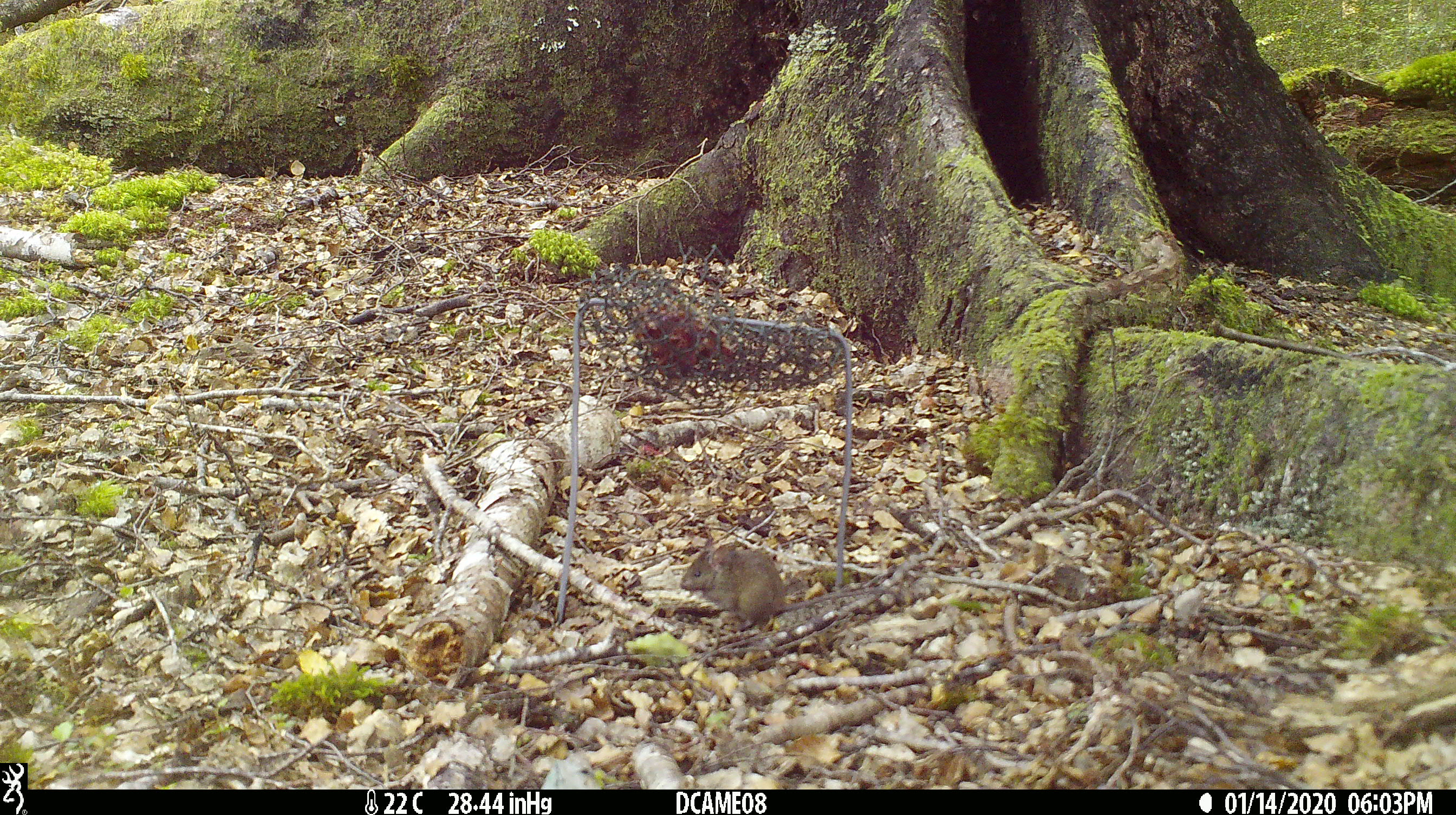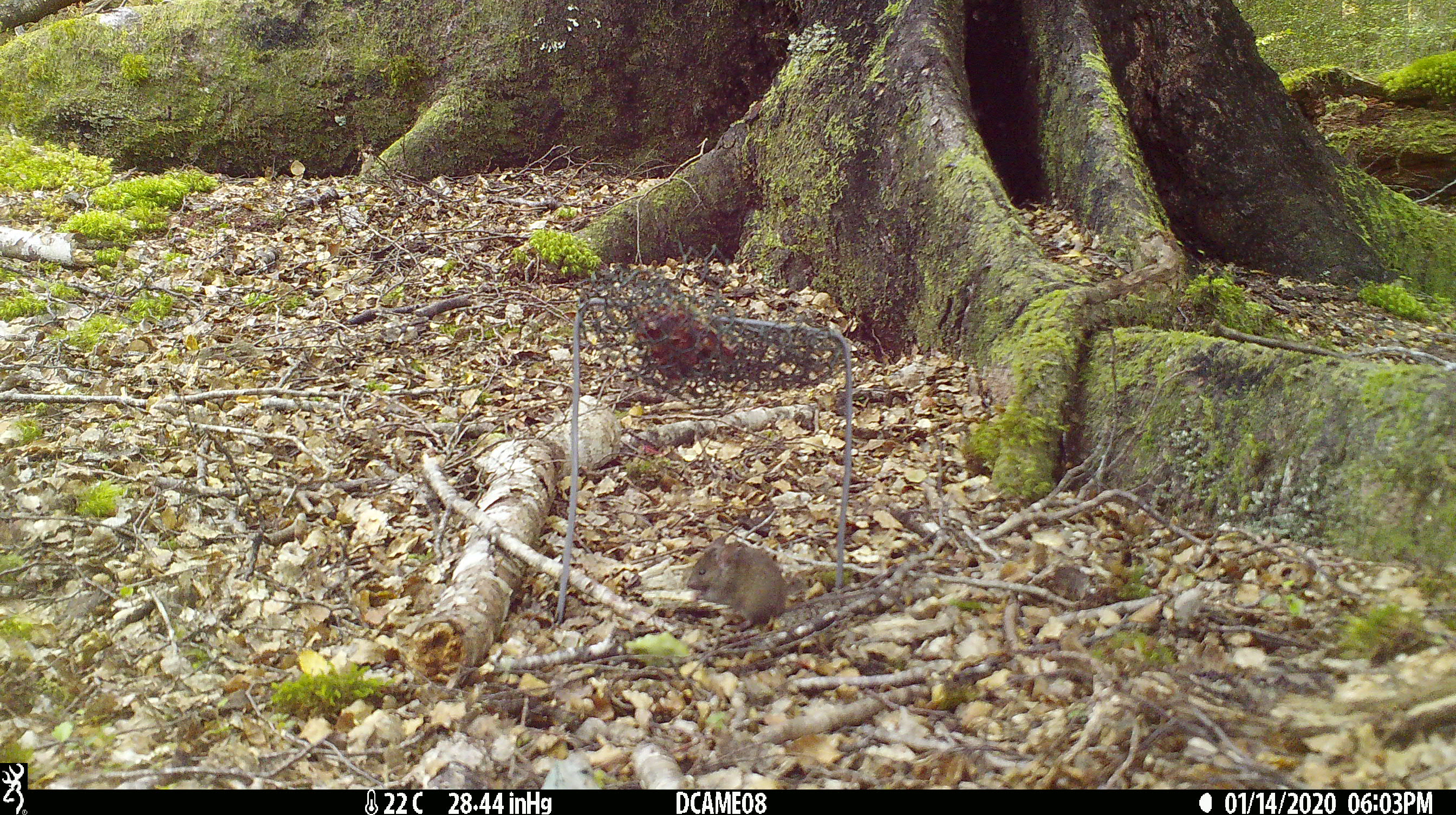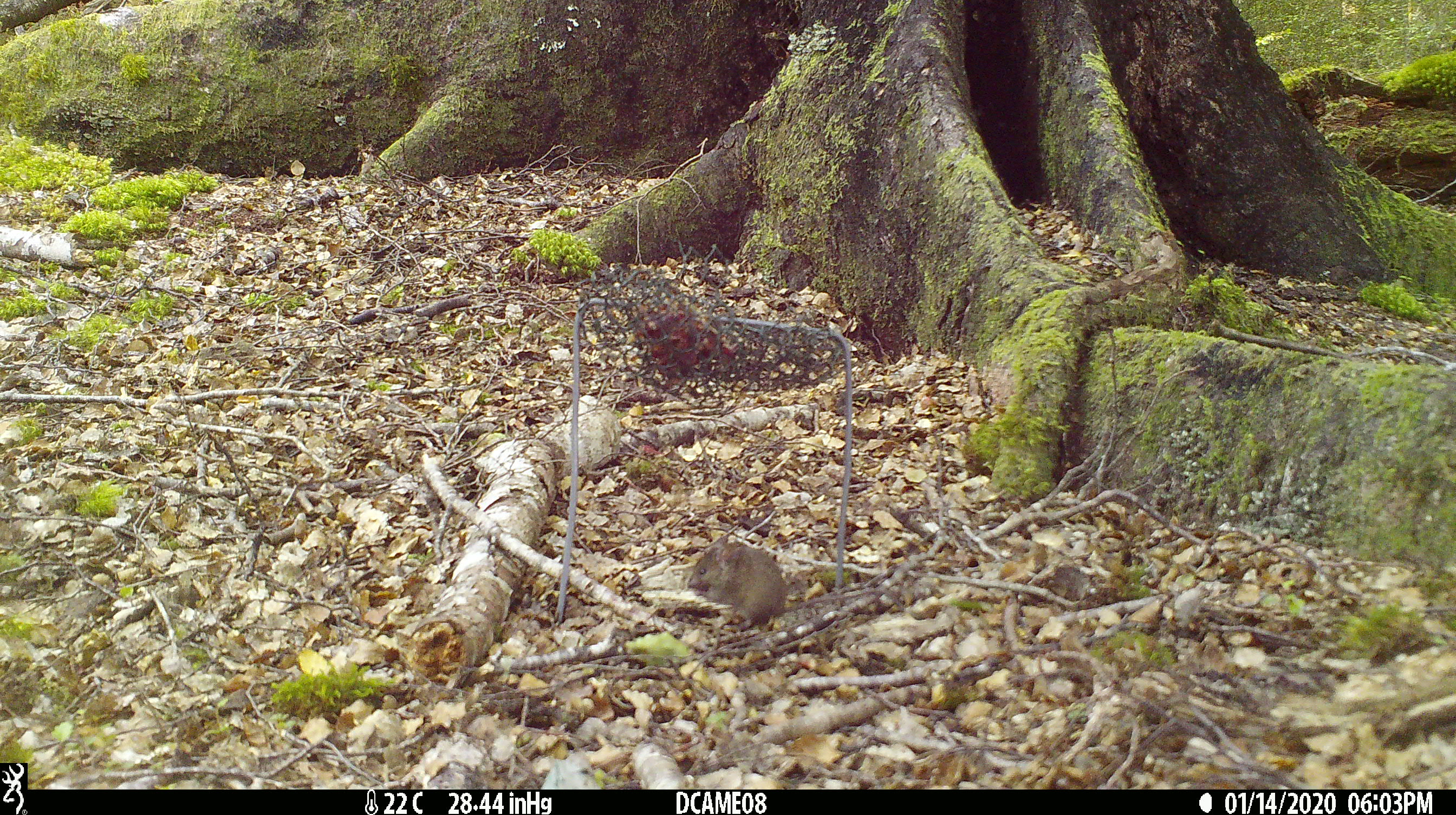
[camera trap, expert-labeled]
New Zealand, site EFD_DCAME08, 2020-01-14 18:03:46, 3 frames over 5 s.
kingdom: Animalia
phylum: Chordata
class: Mammalia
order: Rodentia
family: Muridae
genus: Mus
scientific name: Mus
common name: mouse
Mouse (Mus).